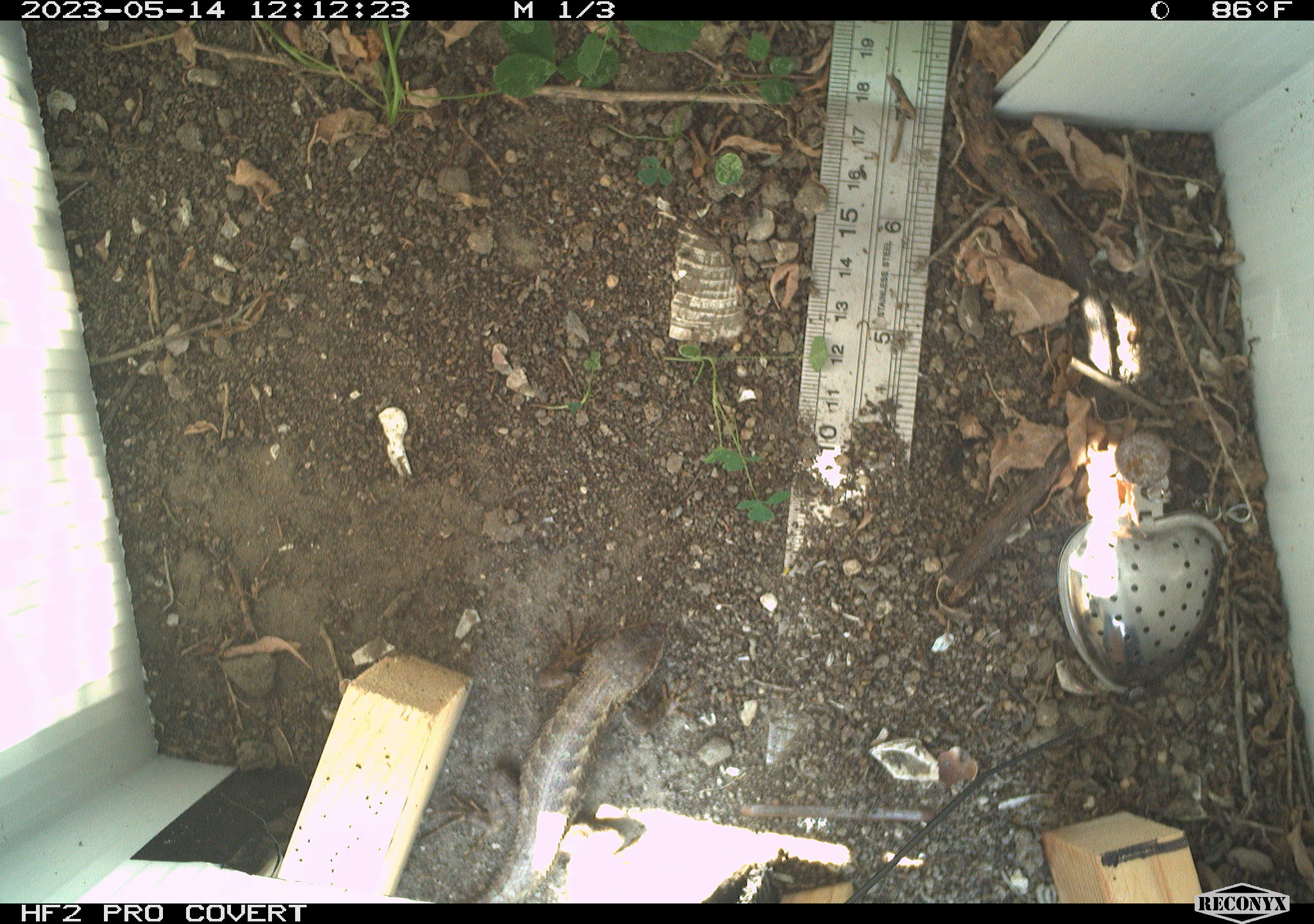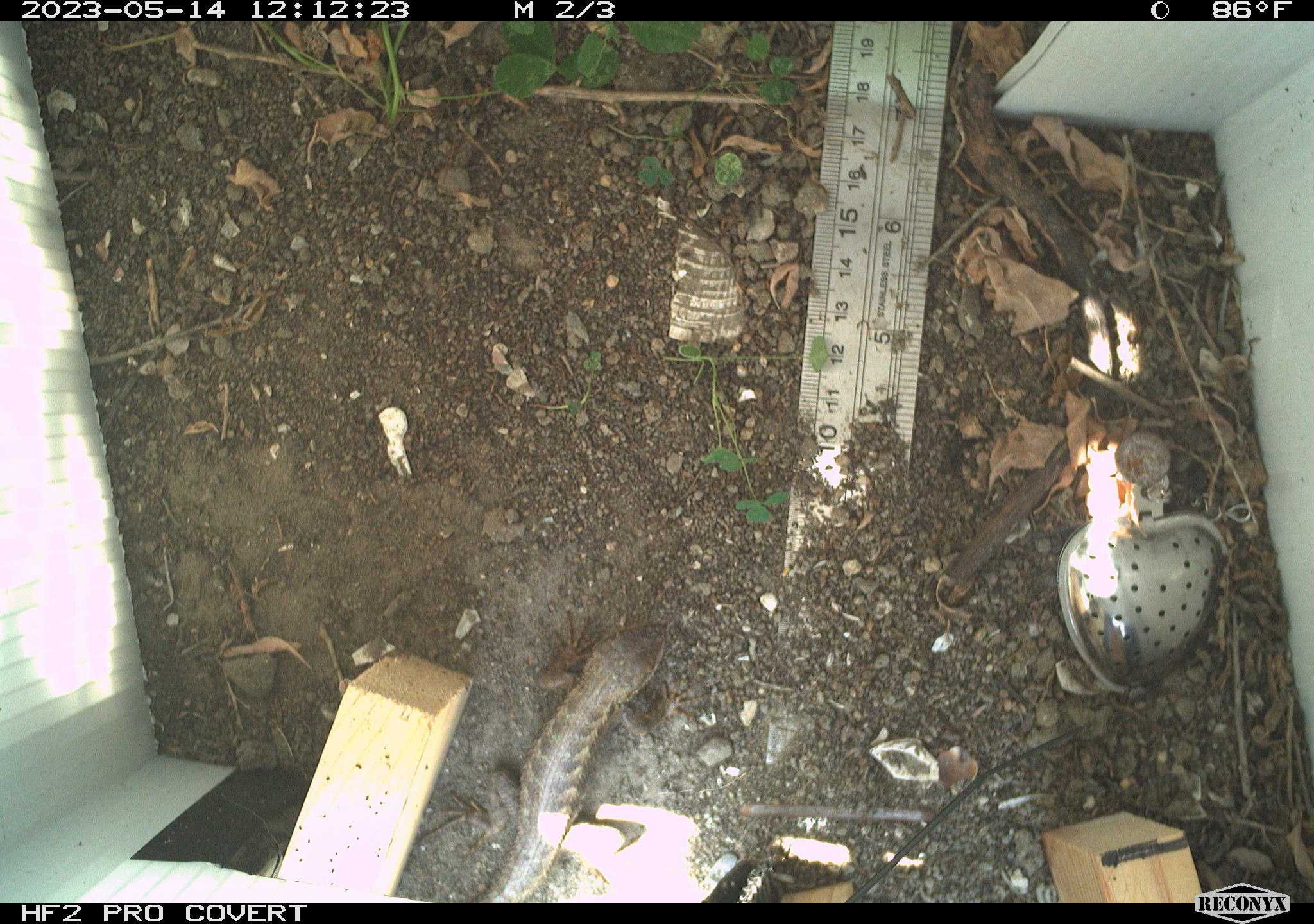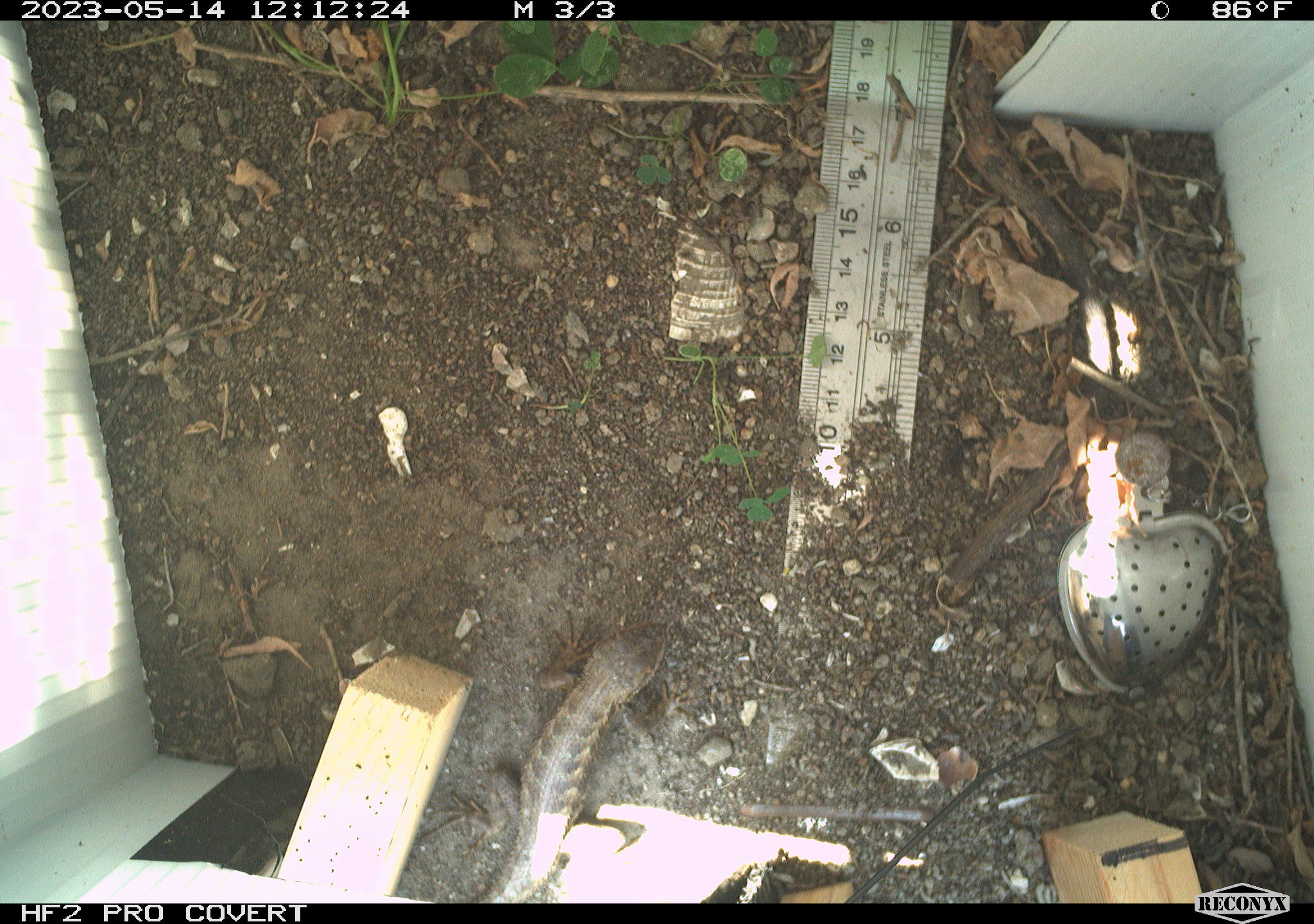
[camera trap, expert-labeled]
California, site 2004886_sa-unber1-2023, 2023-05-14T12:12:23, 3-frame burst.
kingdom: Animalia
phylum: Chordata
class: Reptilia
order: Squamata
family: Phrynosomatidae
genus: Sceloporus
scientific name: Sceloporus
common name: spiny lizards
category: sceloporus species